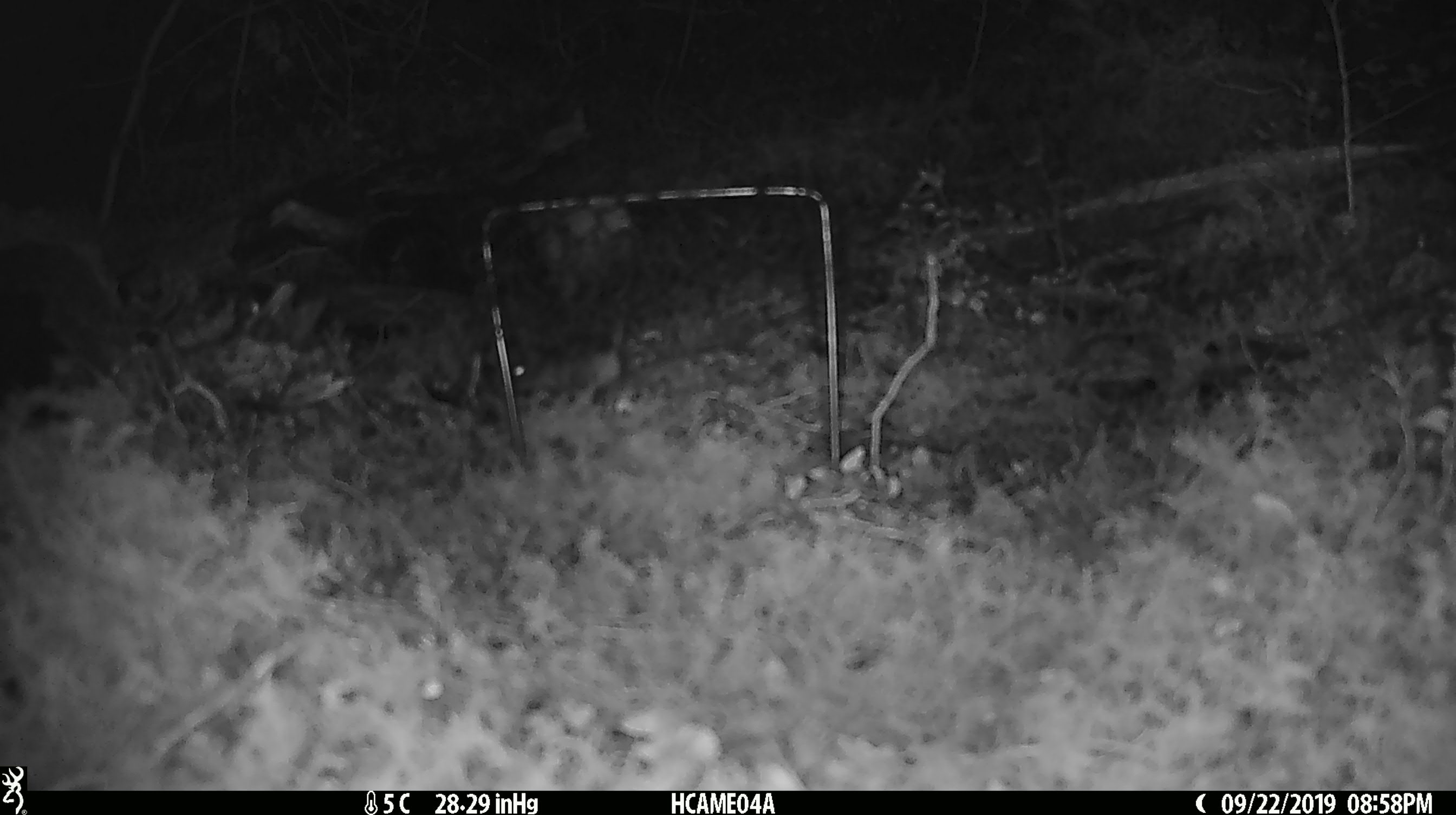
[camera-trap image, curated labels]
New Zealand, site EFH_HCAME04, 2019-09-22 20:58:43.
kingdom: Animalia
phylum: Chordata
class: Mammalia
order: Rodentia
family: Muridae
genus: Mus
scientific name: Mus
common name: mouse